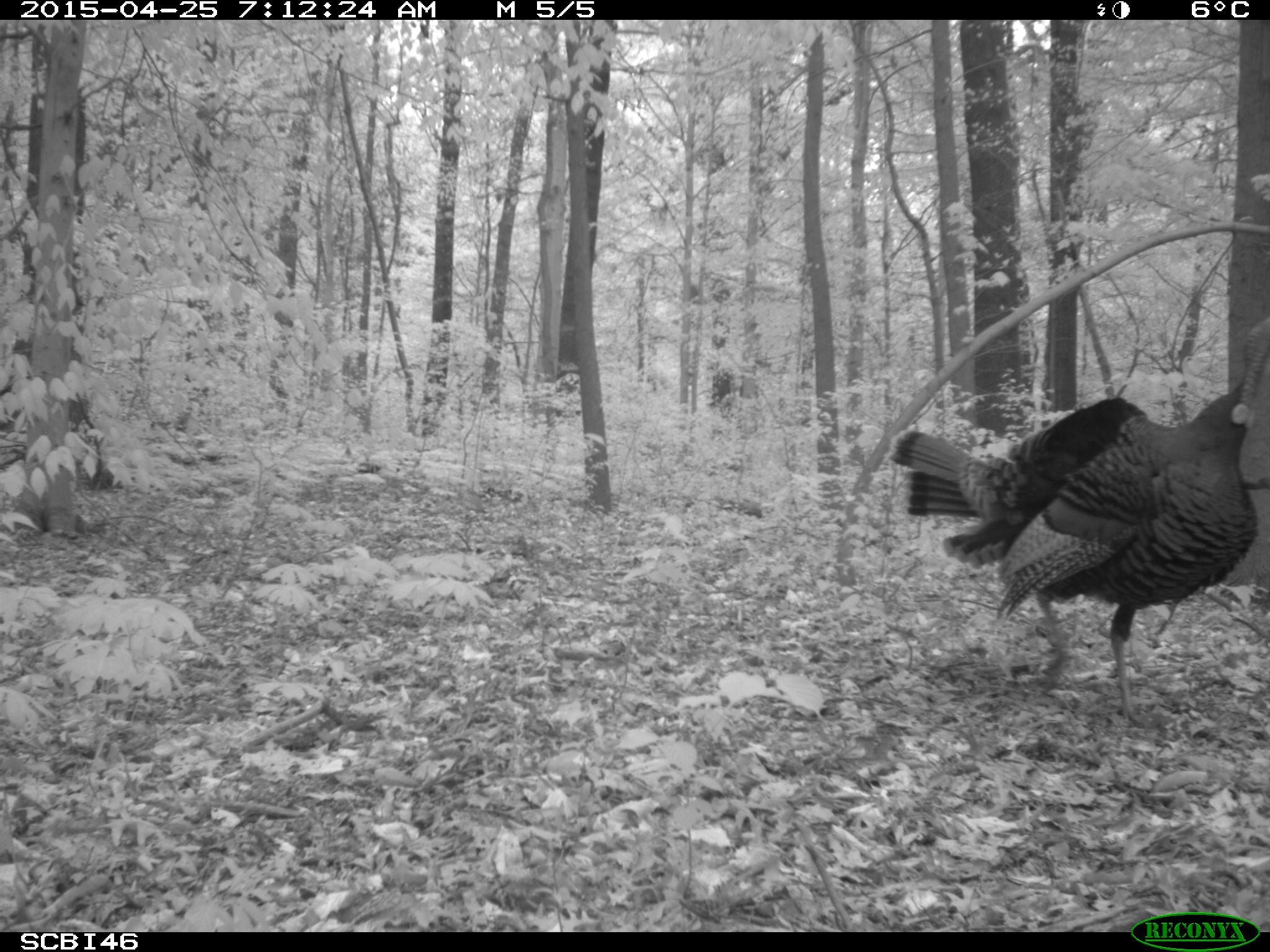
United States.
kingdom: Animalia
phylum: Chordata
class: Aves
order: Galliformes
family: Phasianidae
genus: Meleagris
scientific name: Meleagris gallopavo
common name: wild turkey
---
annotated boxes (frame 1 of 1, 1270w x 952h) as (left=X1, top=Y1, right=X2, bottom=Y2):
Wild Turkey: (left=886, top=319, right=1270, bottom=719)